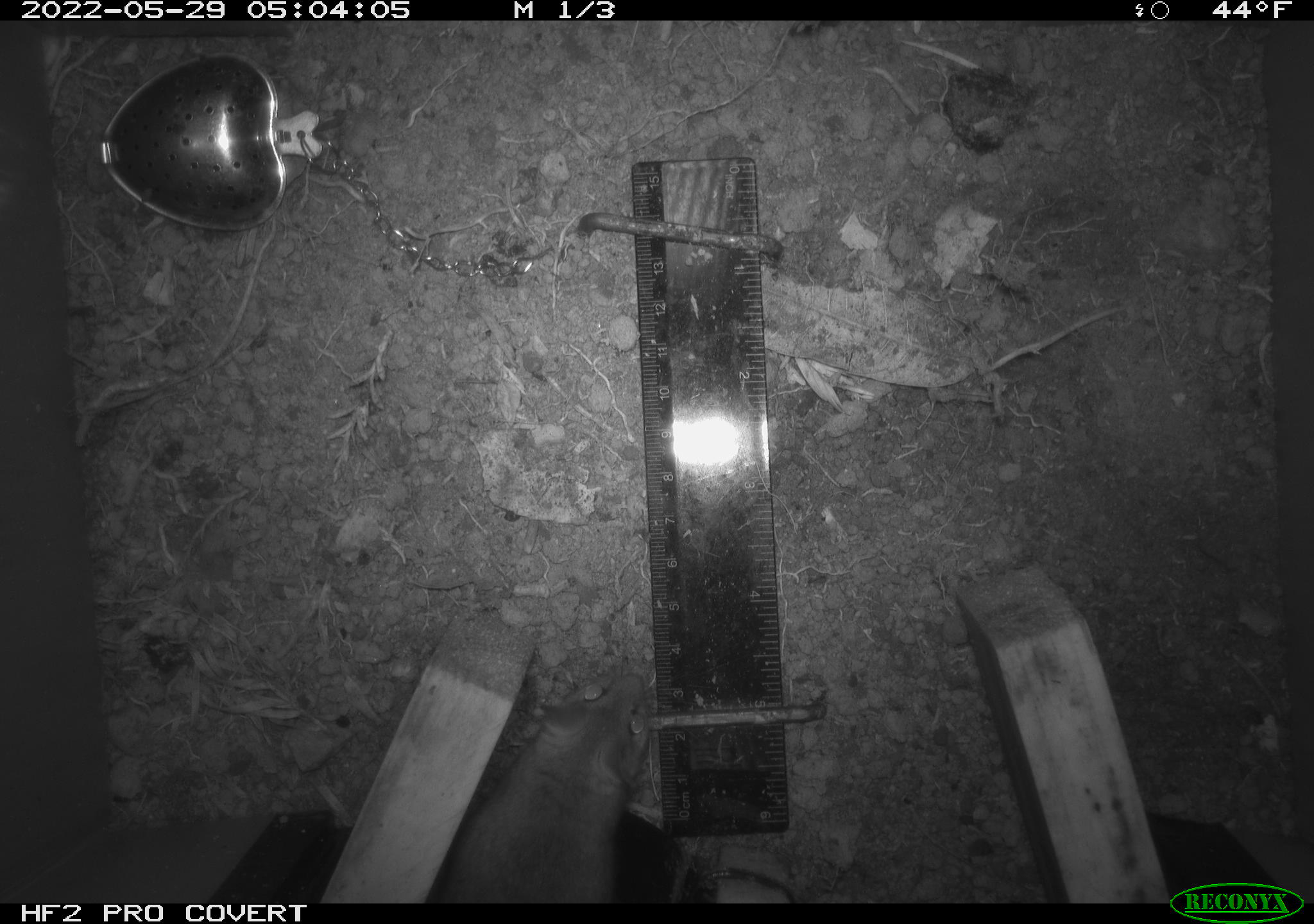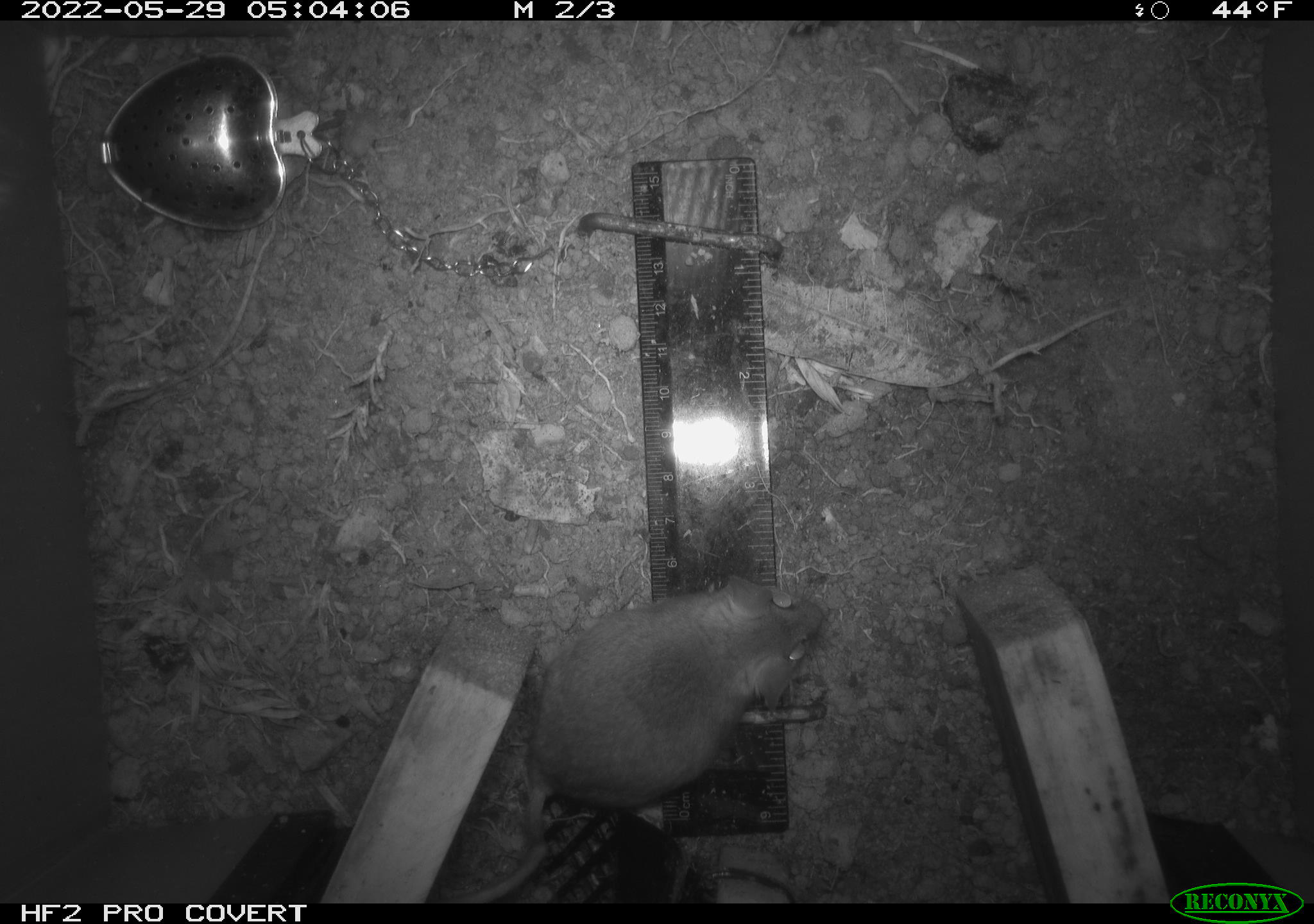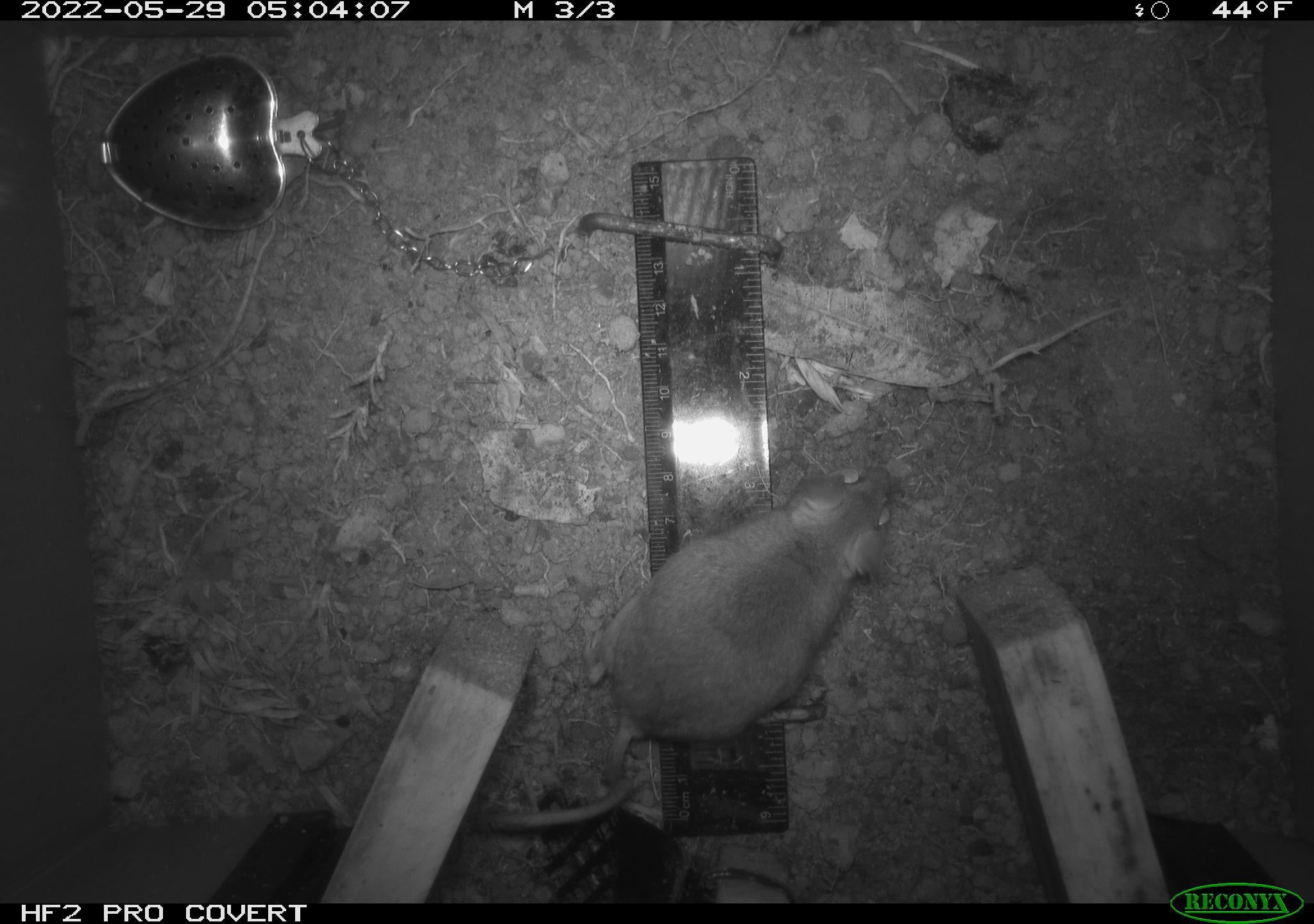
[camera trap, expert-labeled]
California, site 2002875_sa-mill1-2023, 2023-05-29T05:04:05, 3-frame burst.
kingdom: Animalia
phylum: Chordata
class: Mammalia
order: Rodentia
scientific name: Rodentia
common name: mouse species